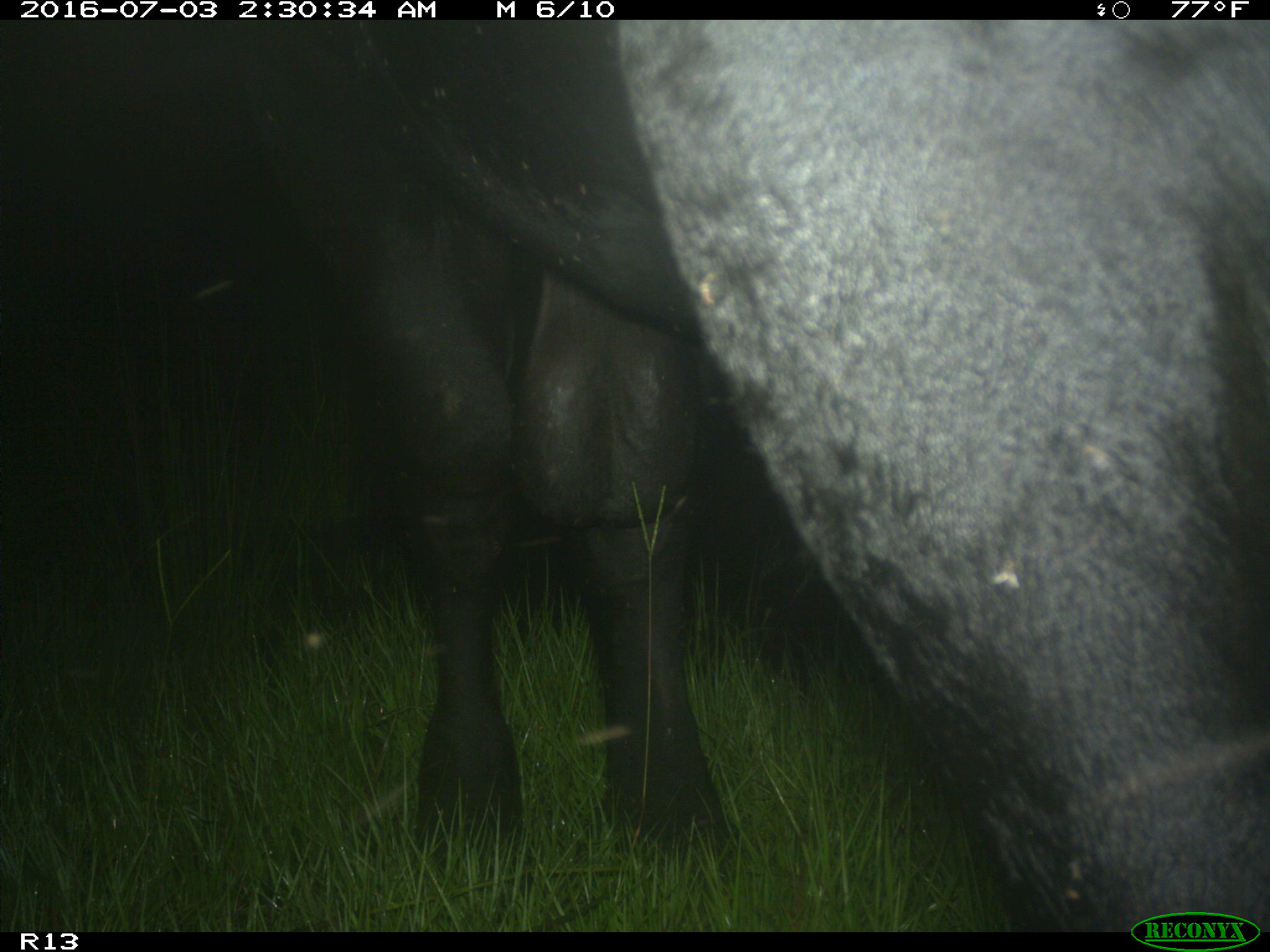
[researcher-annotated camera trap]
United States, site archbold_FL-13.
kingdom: Animalia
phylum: Chordata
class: Mammalia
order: Artiodactyla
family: Bovidae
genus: Bos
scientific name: Bos taurus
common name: domestic cow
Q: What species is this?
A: Bos taurus (domestic cow).